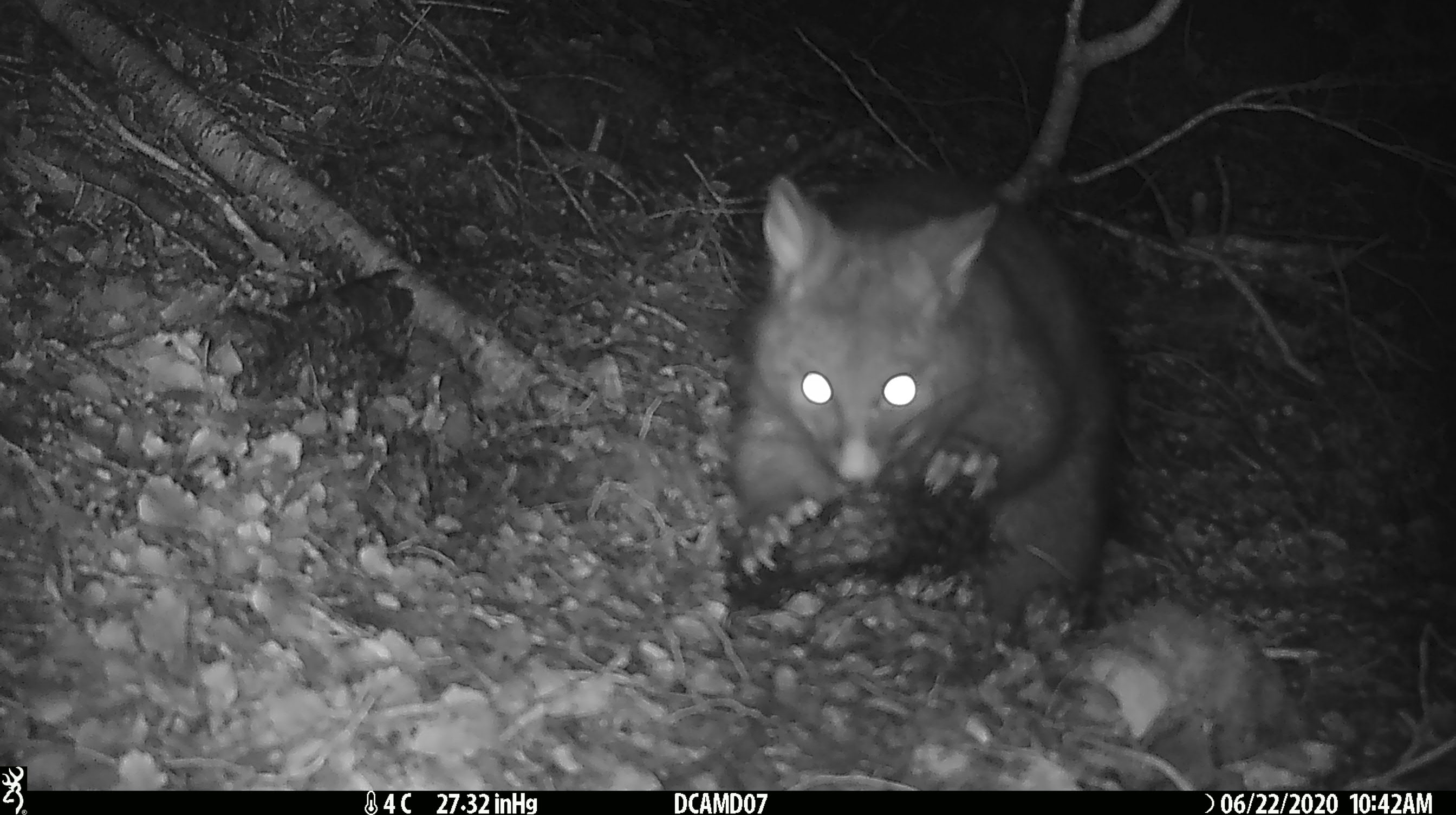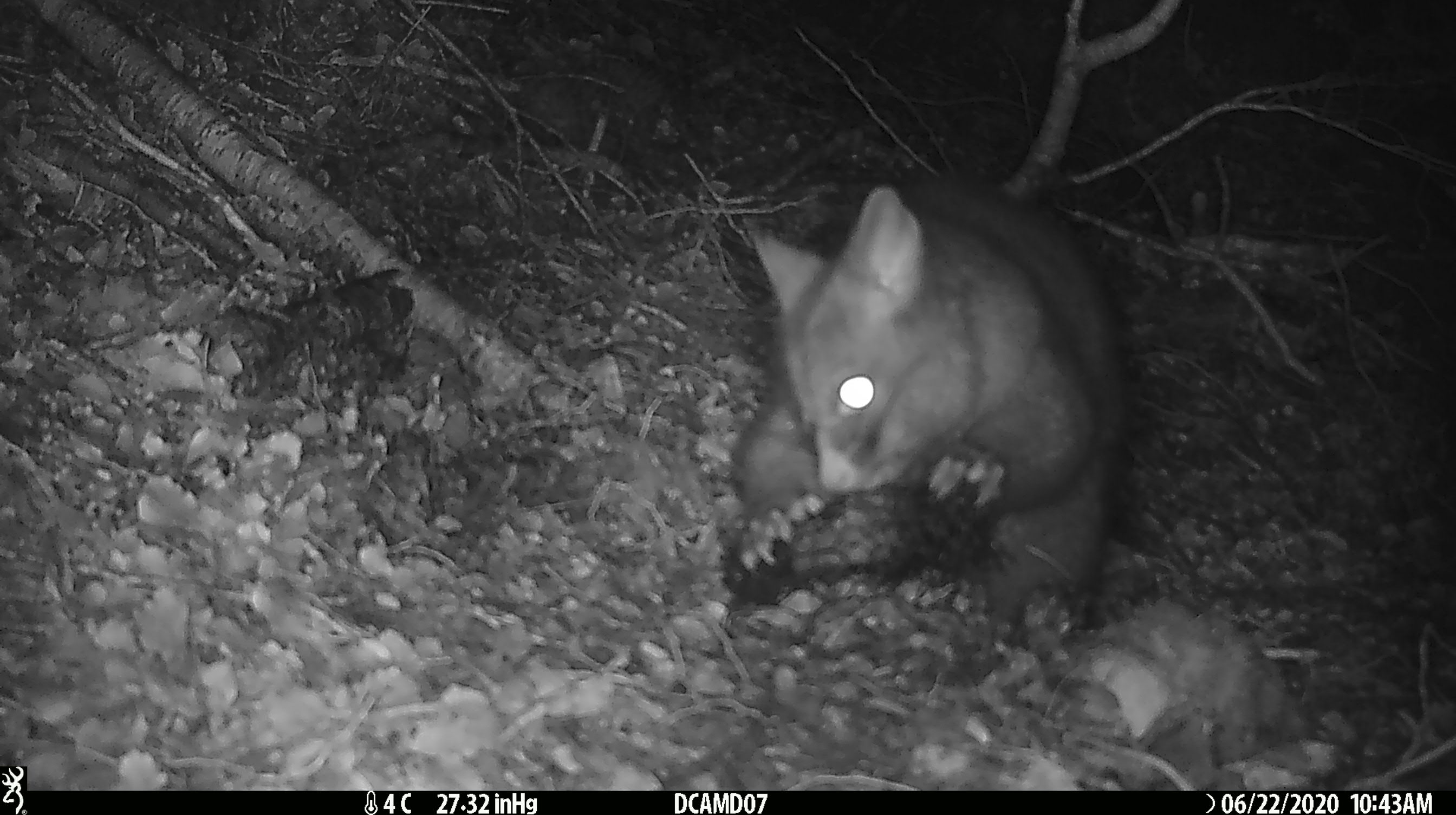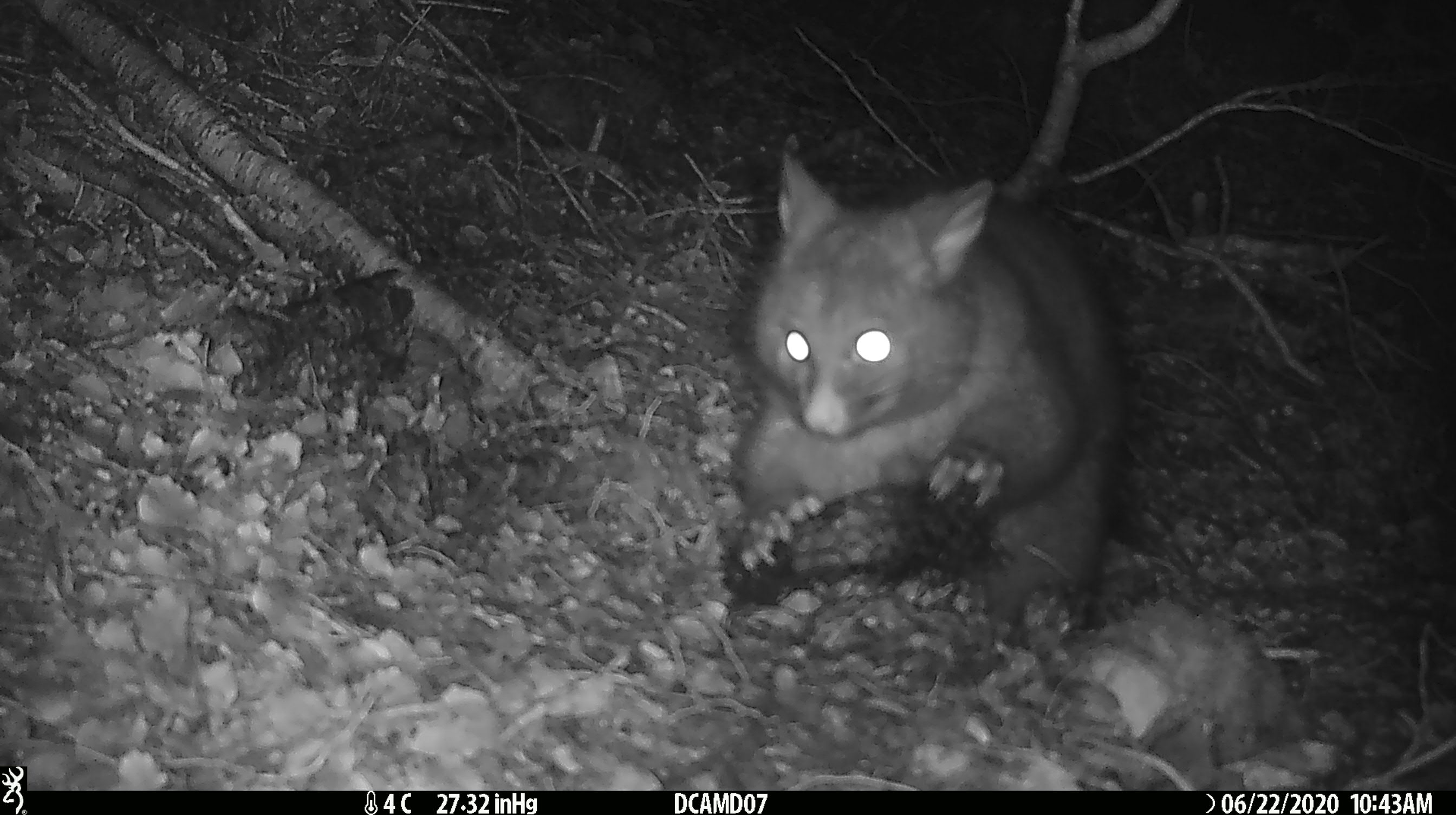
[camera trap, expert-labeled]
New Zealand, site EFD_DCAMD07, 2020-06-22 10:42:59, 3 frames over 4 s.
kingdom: Animalia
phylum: Chordata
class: Mammalia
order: Diprotodontia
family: Phalangeridae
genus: Trichosurus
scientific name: Trichosurus vulpecula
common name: common brushtail possum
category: possum